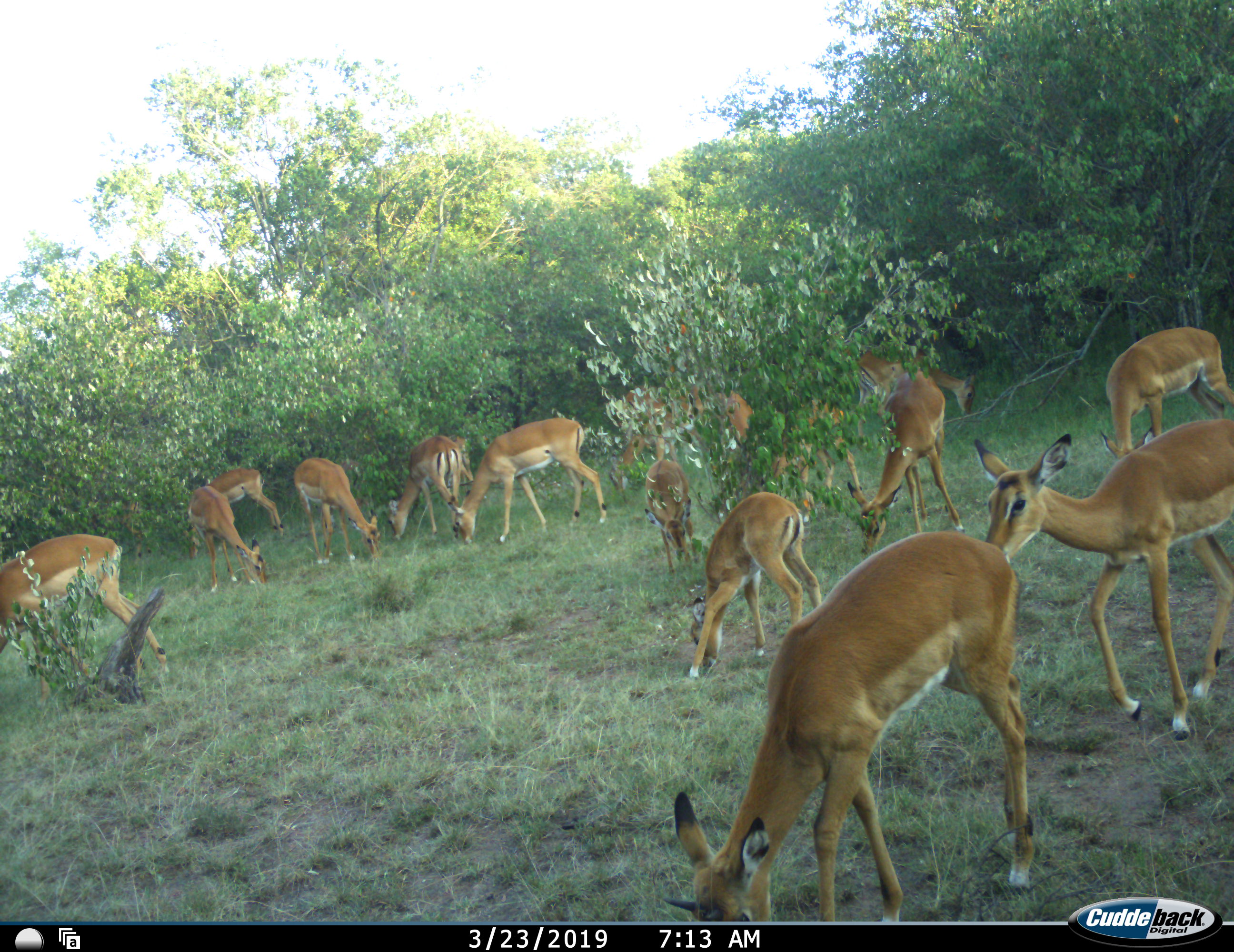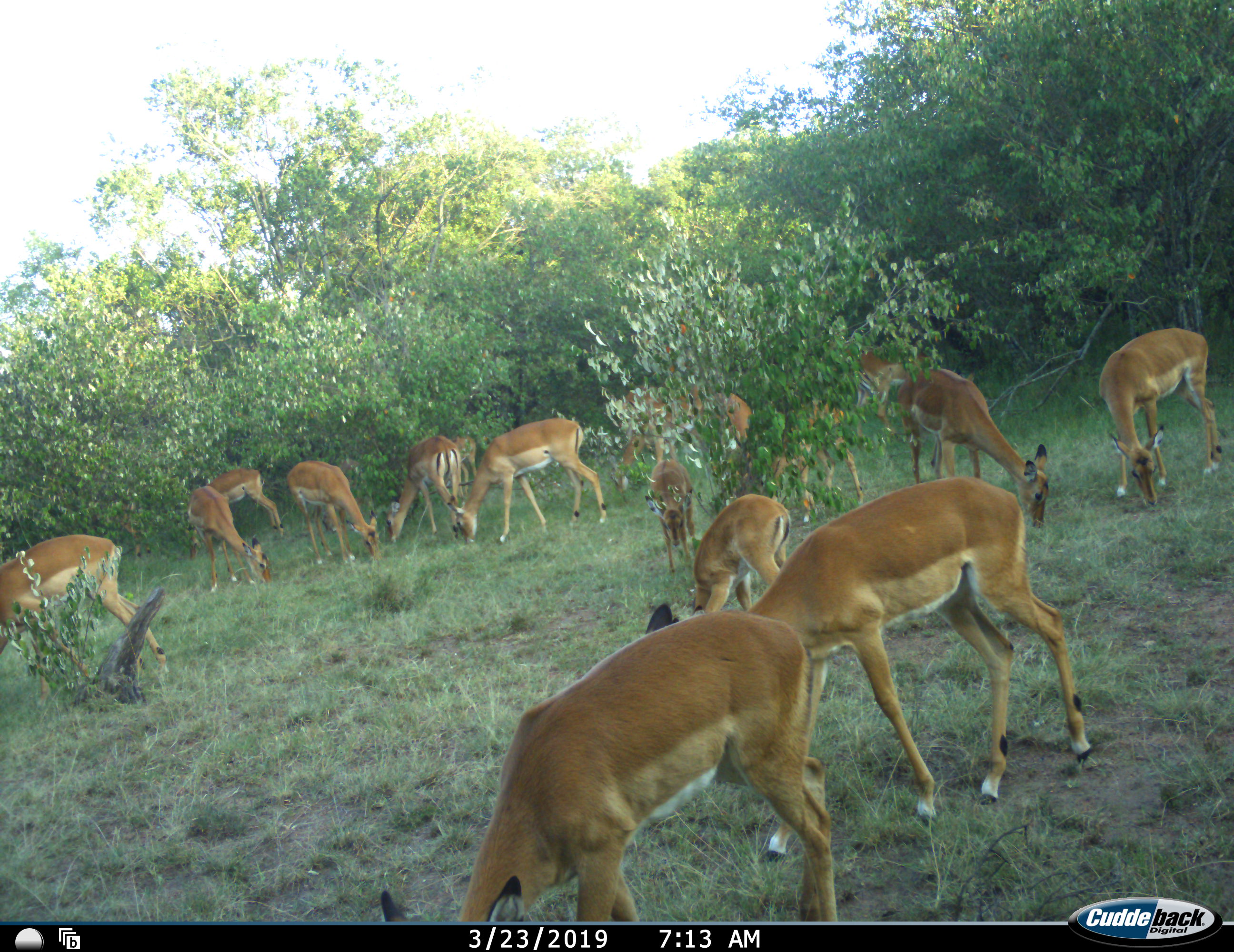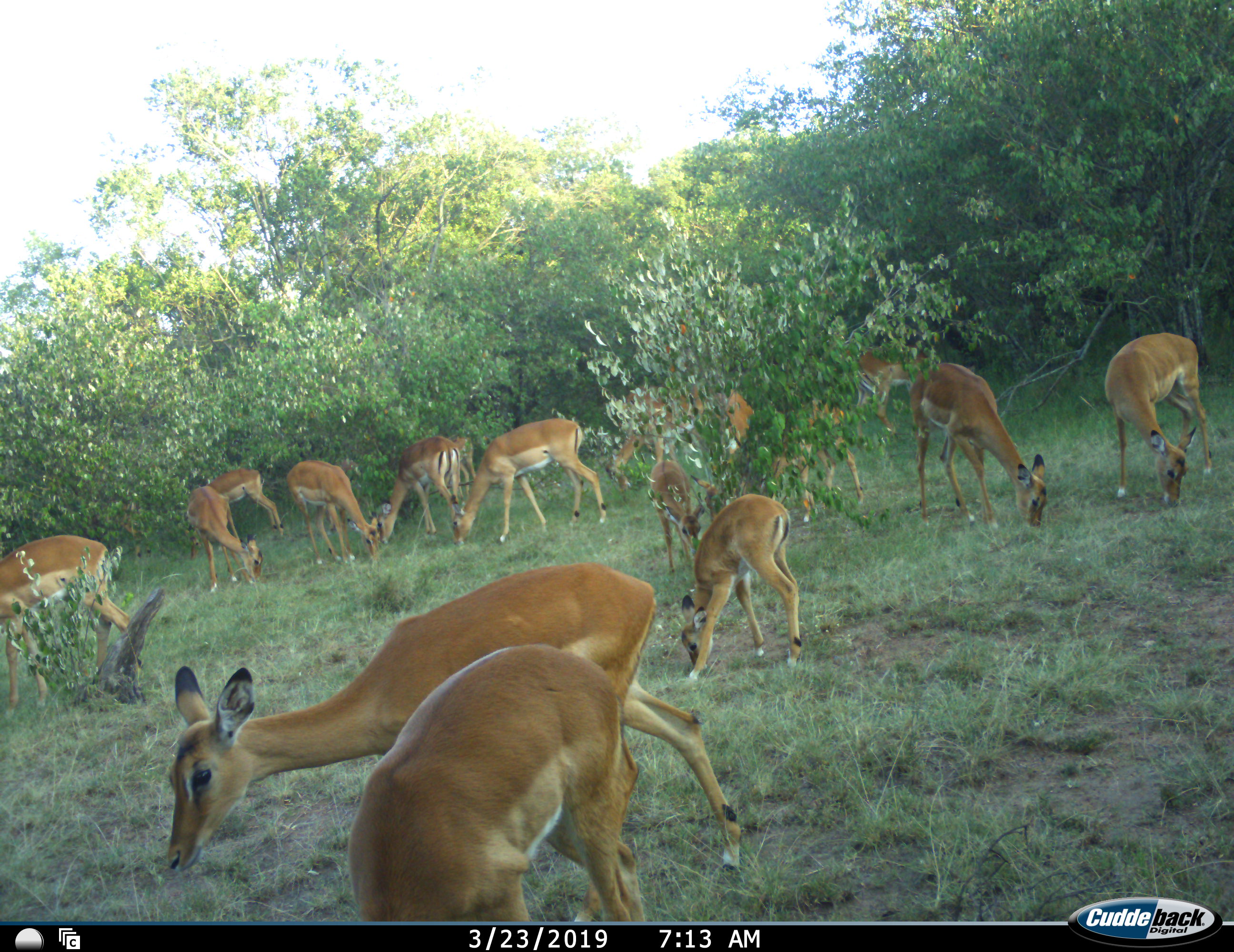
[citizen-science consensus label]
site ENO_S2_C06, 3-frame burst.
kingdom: Animalia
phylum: Chordata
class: Mammalia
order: Artiodactyla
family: Bovidae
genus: Aepyceros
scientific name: Aepyceros melampus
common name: impala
Impala (Aepyceros melampus), count 11-50. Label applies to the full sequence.